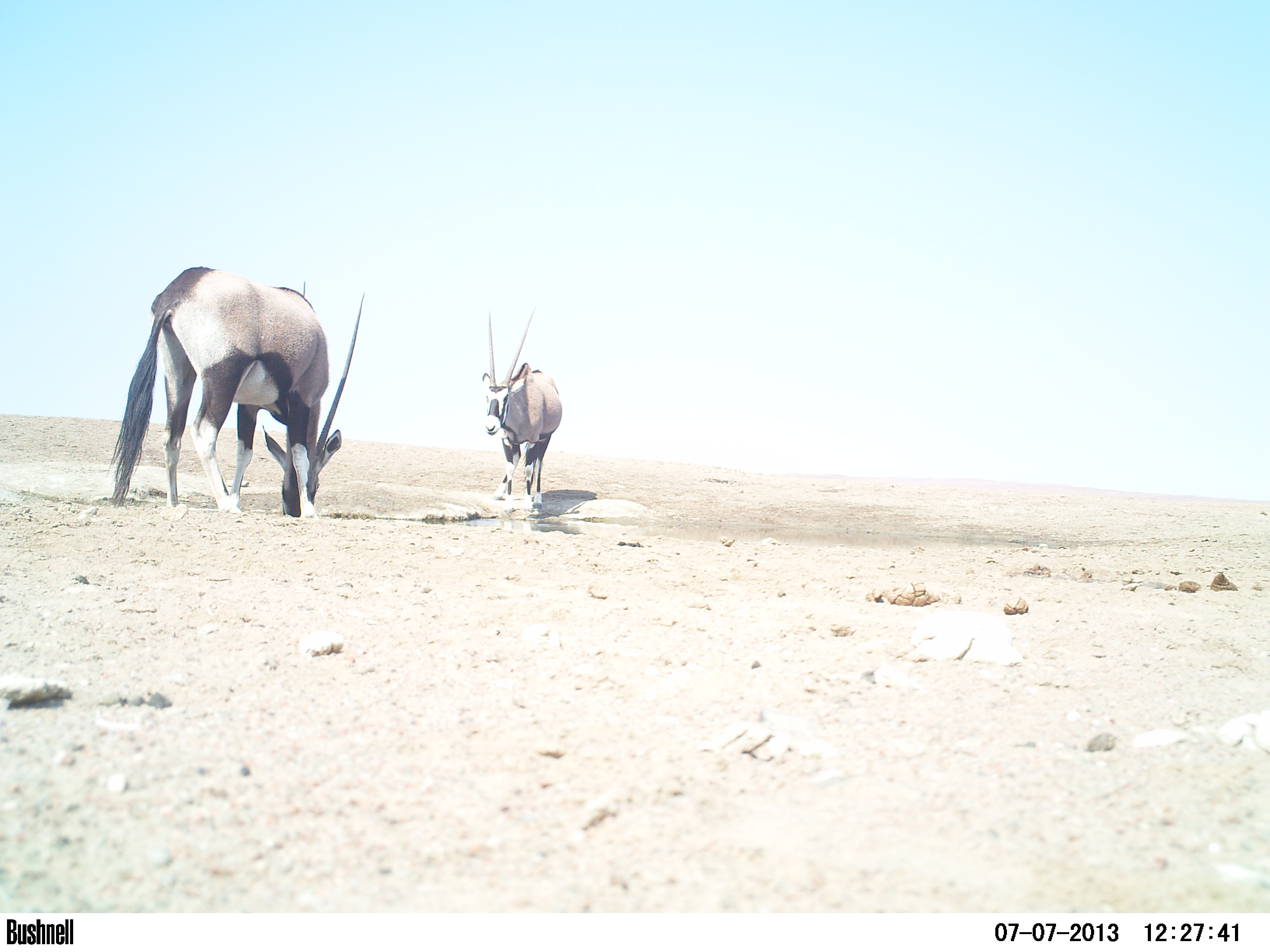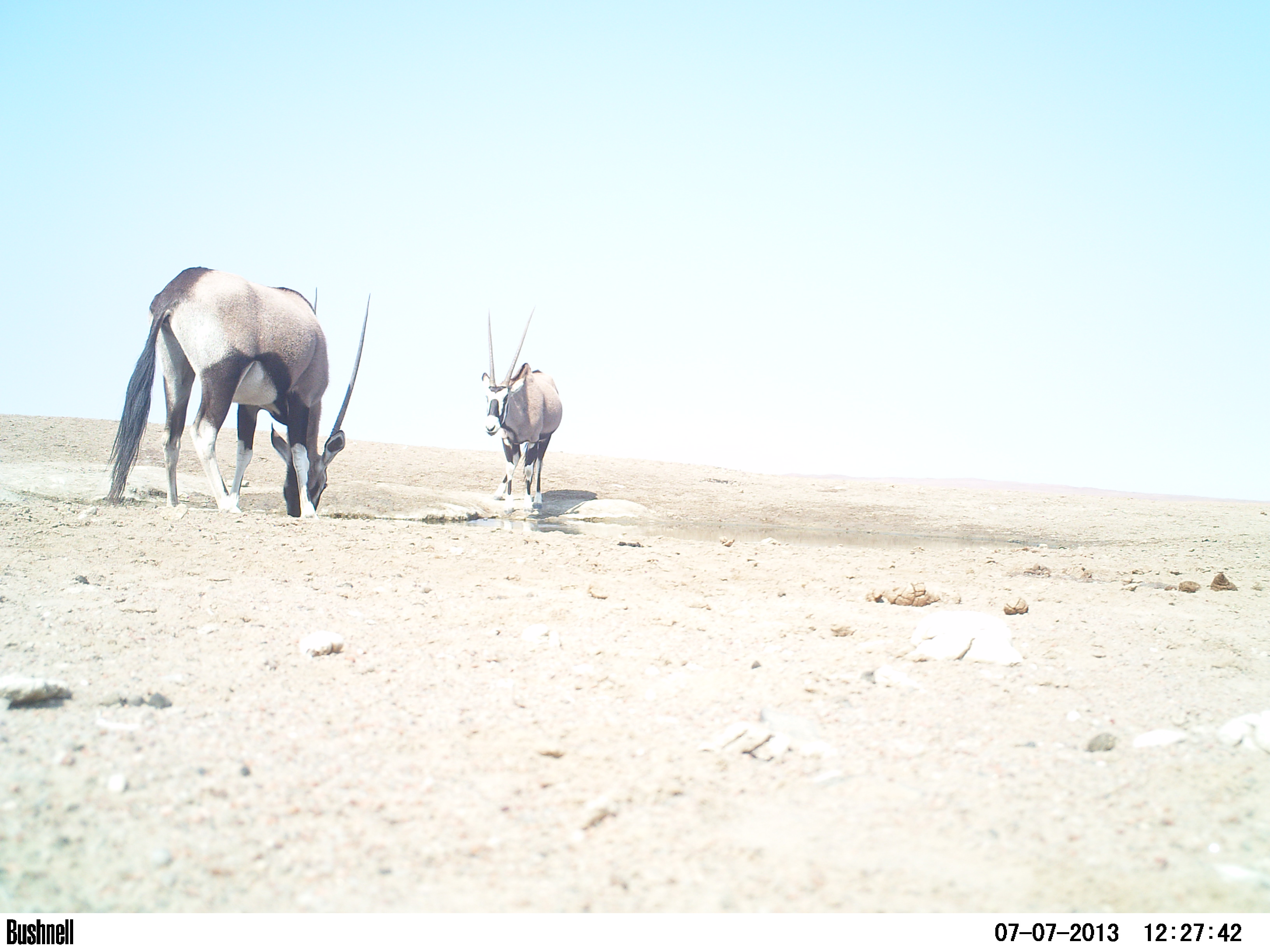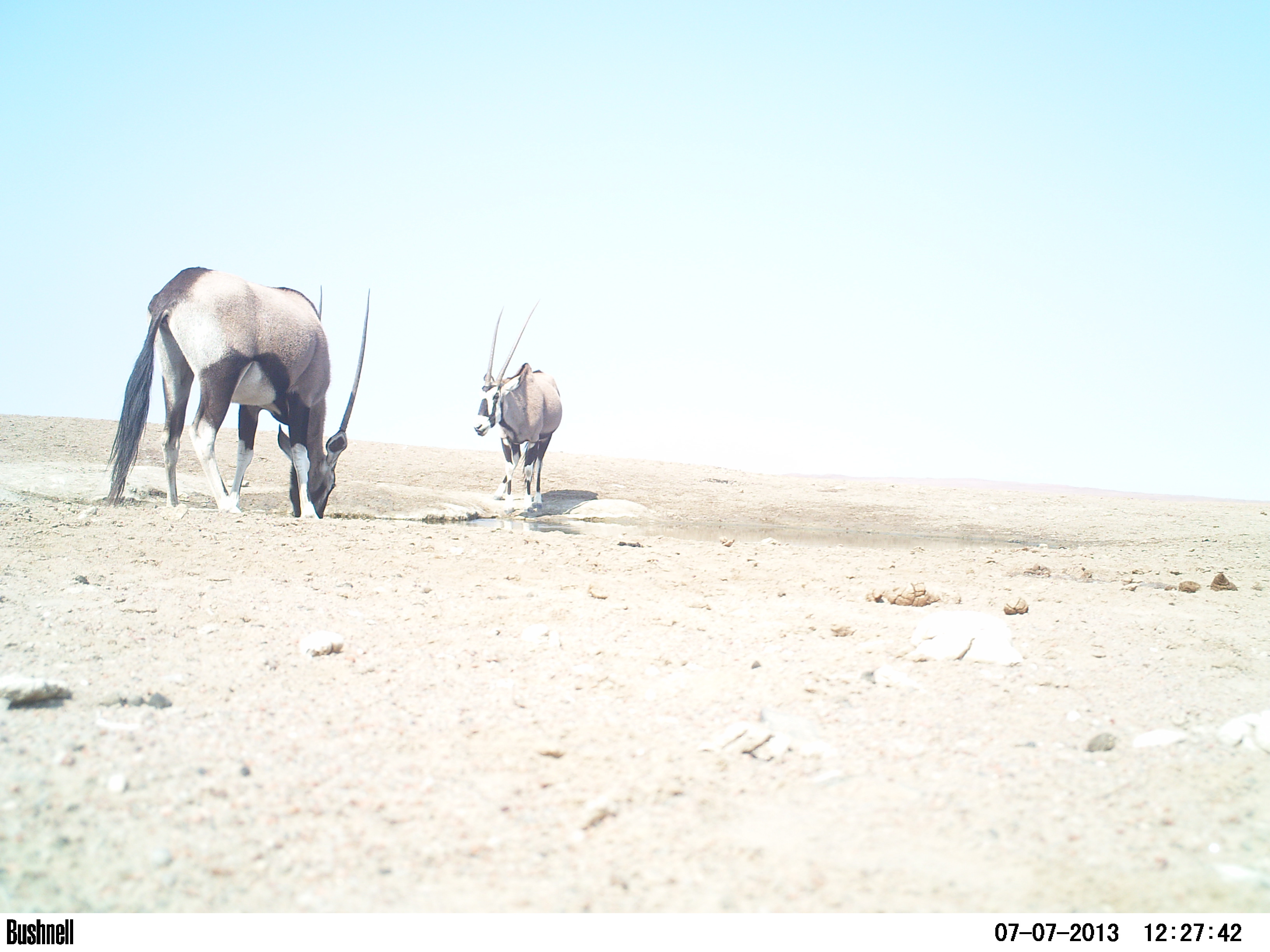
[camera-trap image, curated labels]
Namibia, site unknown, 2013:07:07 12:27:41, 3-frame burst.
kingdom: Animalia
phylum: Chordata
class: Mammalia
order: Artiodactyla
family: Bovidae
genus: Oryx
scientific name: Oryx gazella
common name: gemsbok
Oryx gazella (gemsbok).